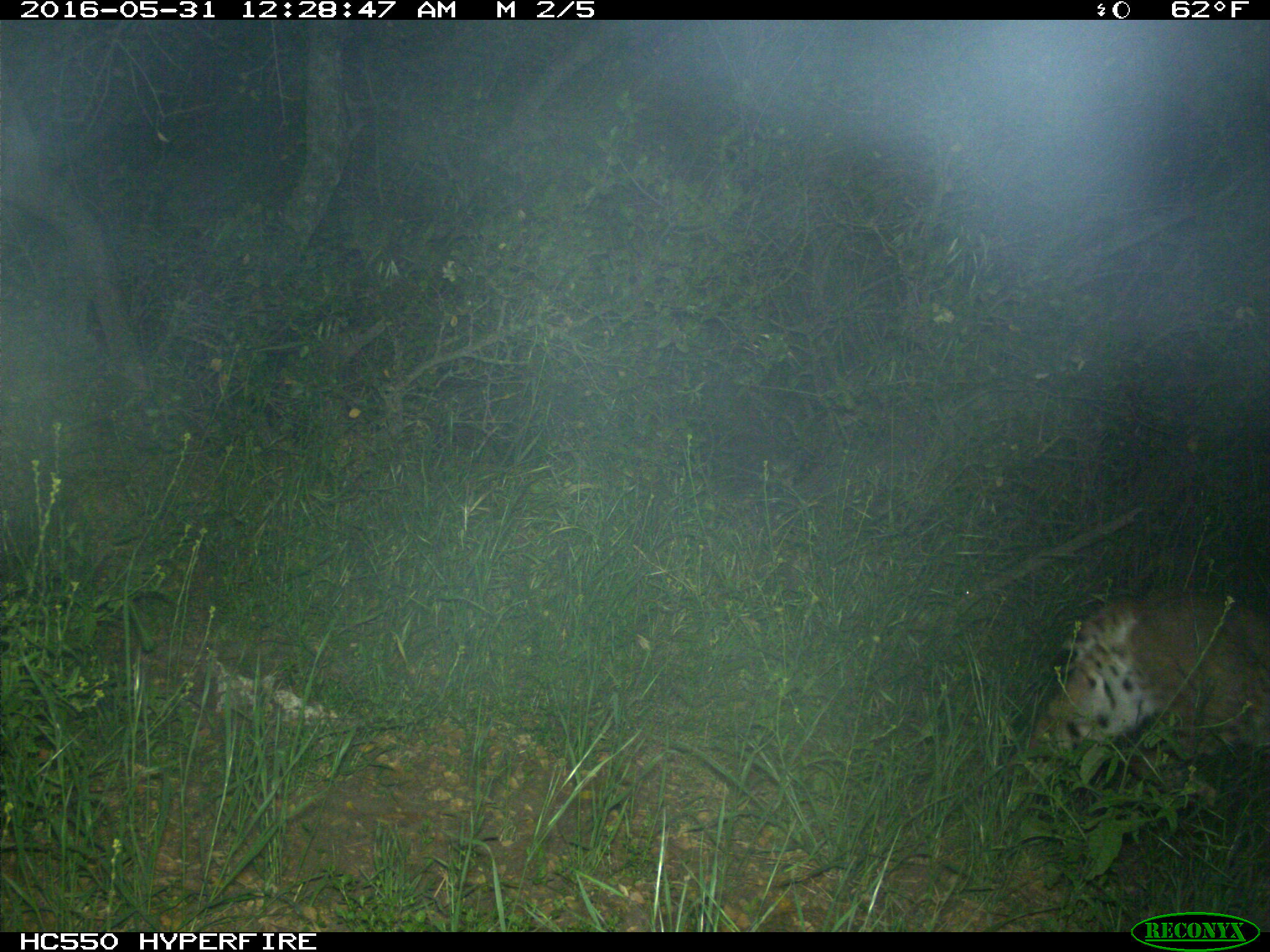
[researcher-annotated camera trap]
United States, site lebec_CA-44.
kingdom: Animalia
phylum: Chordata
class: Mammalia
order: Carnivora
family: Felidae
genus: Lynx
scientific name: Lynx rufus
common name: bobcat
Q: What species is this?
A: Lynx rufus (bobcat).